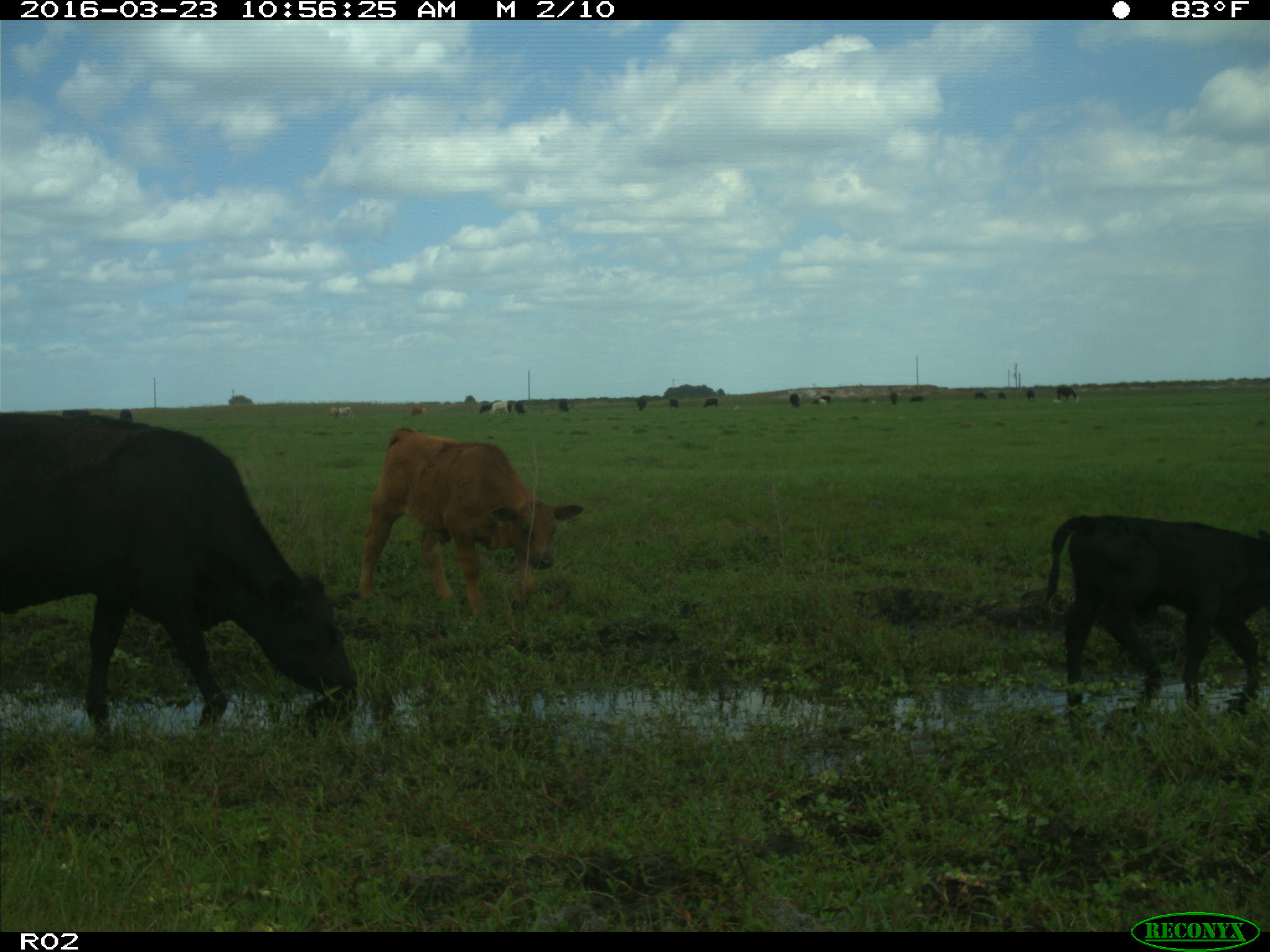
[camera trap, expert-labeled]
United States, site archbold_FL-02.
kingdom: Animalia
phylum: Chordata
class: Mammalia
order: Artiodactyla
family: Bovidae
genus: Bos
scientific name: Bos taurus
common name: domestic cow